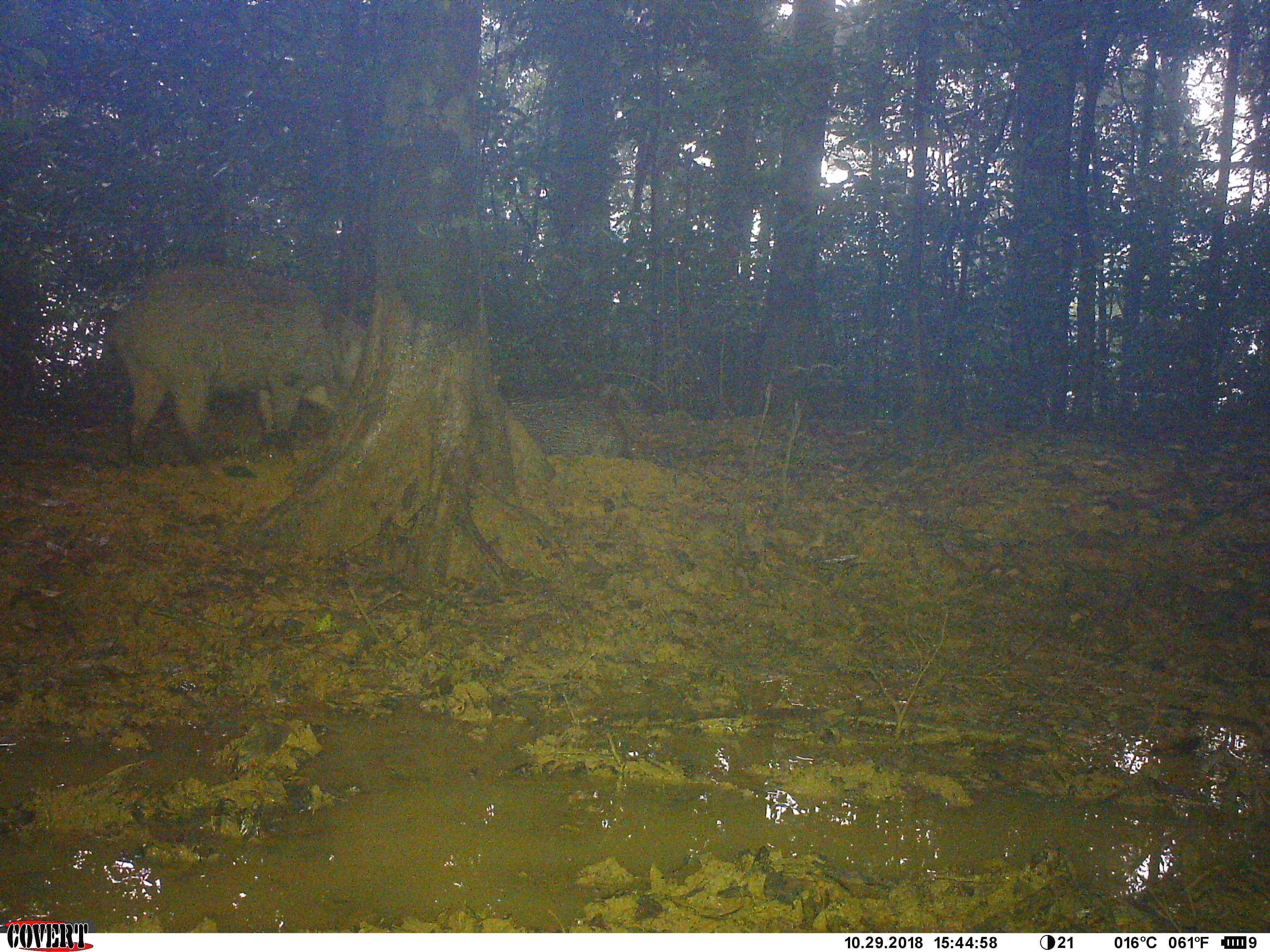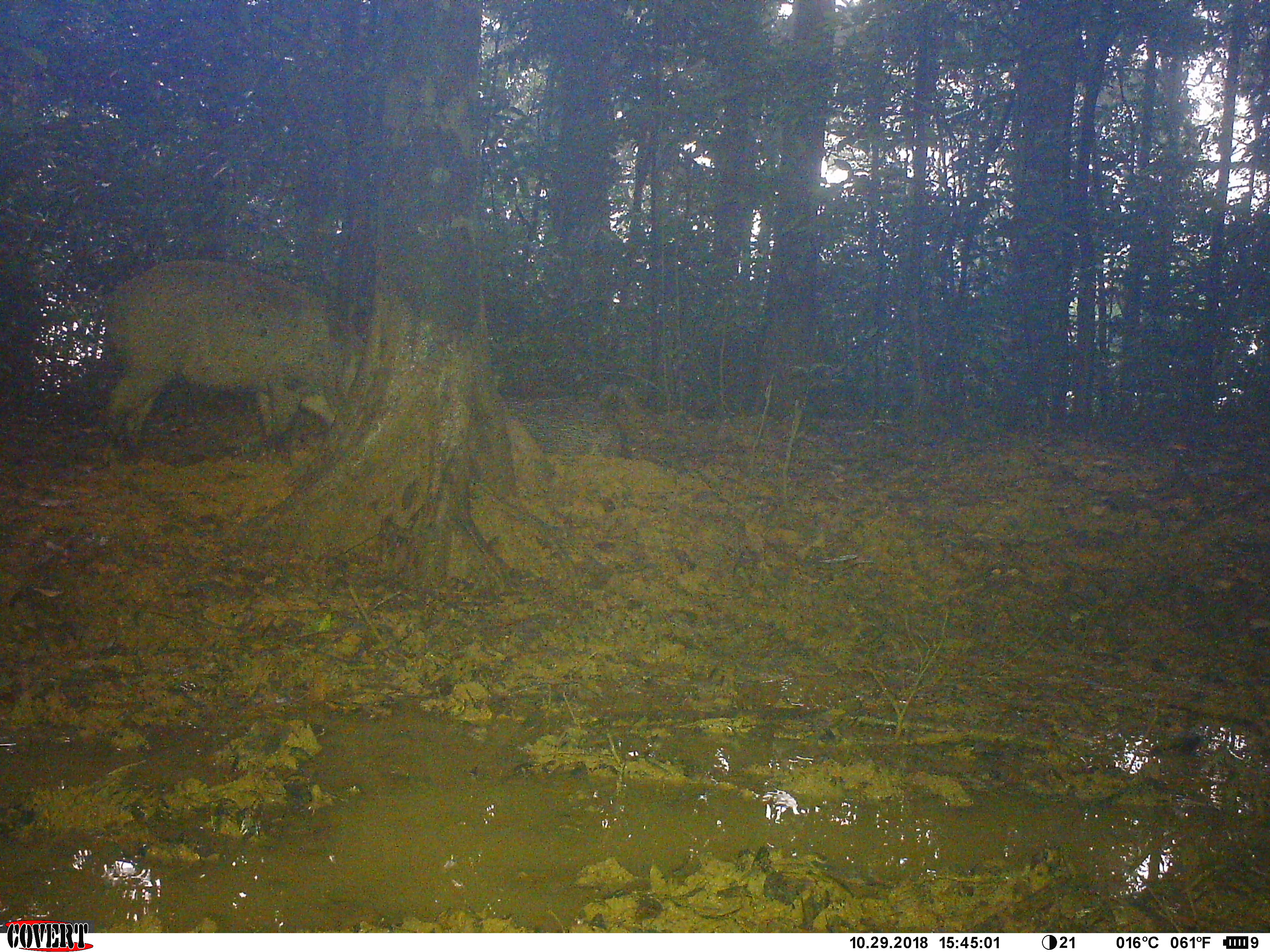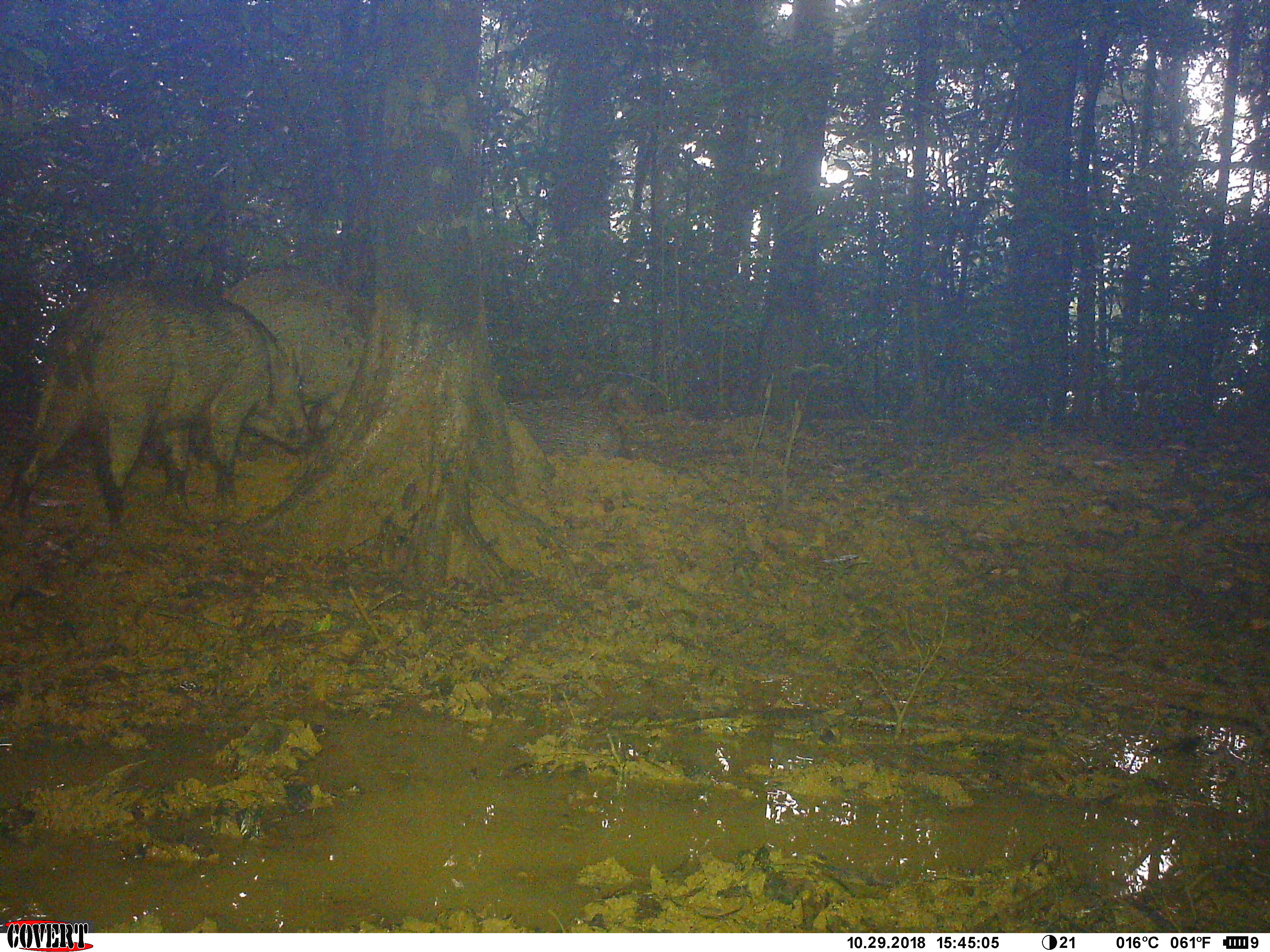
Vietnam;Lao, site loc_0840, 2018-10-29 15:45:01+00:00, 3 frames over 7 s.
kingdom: Animalia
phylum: Chordata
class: Mammalia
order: Artiodactyla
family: Suidae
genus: Sus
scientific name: Sus scrofa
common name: eurasian wild pig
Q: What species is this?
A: Eurasian wild pig (Sus scrofa).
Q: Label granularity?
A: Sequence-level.